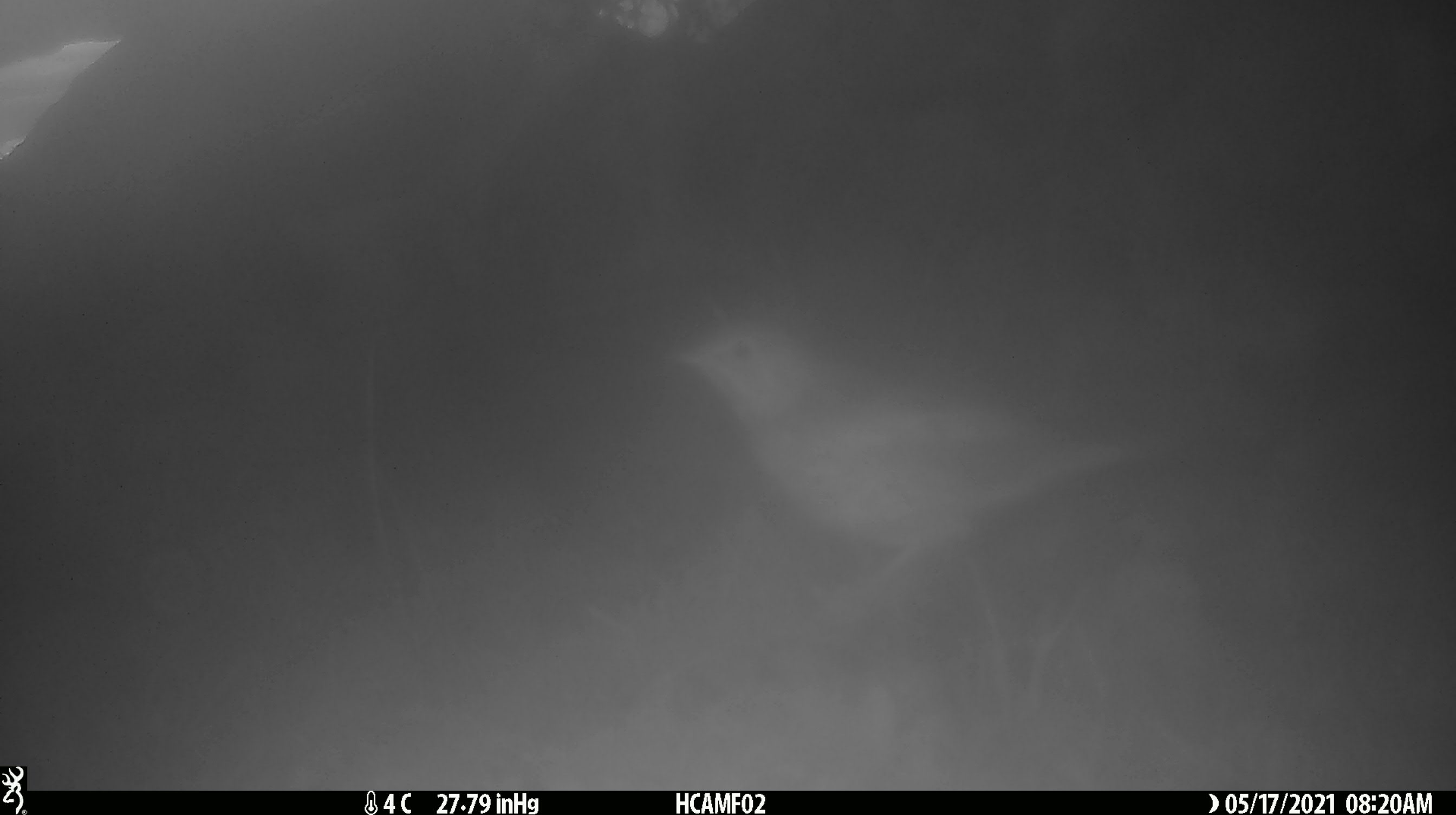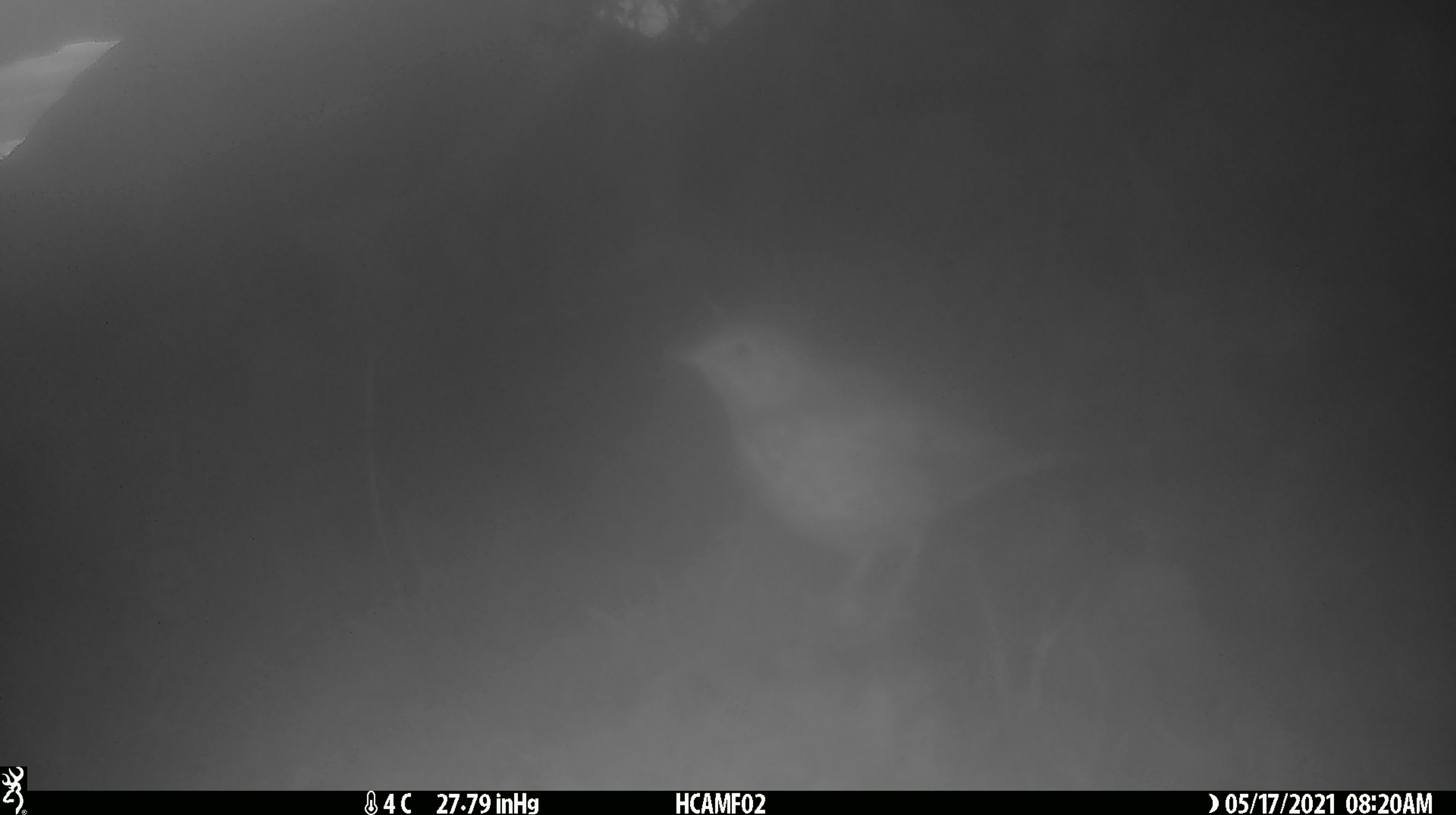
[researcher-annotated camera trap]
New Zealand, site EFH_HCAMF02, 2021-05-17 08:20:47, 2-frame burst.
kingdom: Animalia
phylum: Chordata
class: Aves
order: Passeriformes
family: Turdidae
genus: Turdus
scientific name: Turdus philomelos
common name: song thrush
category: thrush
Thrush (song thrush) (Turdus philomelos).